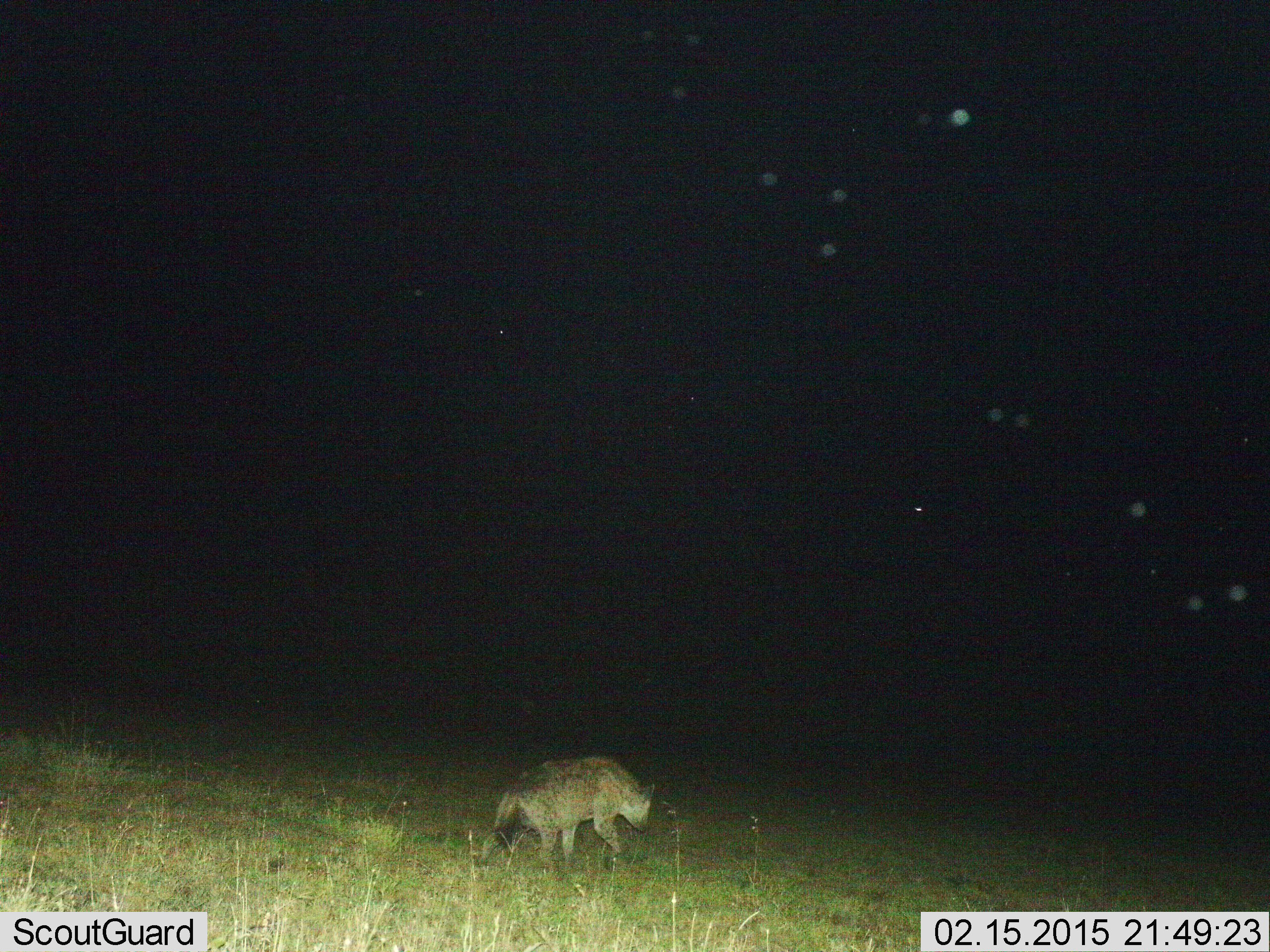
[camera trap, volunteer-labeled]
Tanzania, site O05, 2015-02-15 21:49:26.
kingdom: Animalia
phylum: Chordata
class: Mammalia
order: Carnivora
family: Hyaenidae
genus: Crocuta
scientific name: Crocuta crocuta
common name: spotted hyena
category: hyenaspotted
Hyenaspotted (spotted hyena) (Crocuta crocuta), count 1. Behavior (volunteer vote fractions): standing 0%, resting 0%, moving 100%, interacting 0%. Young present (vote fraction): 0%. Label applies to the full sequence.